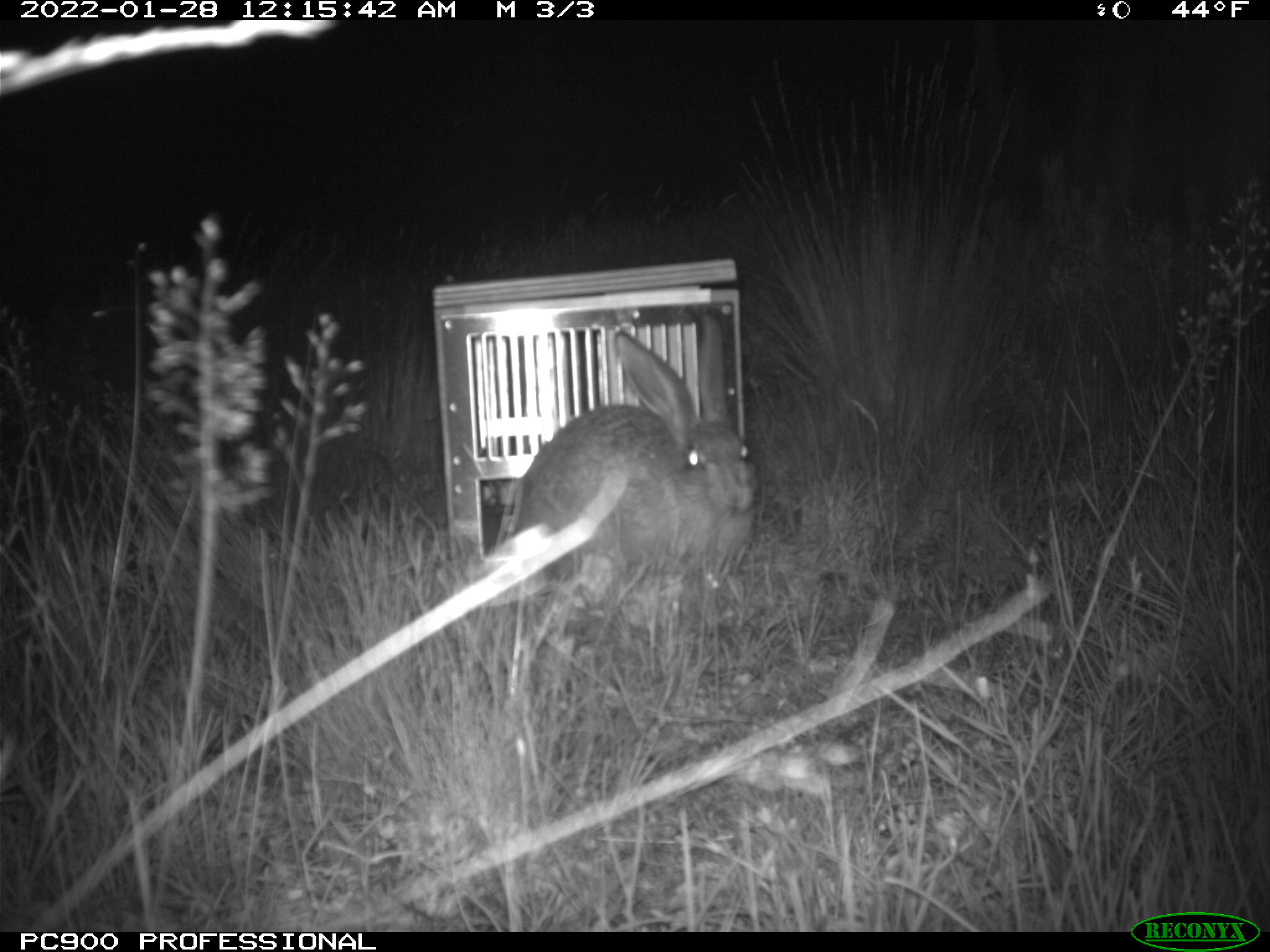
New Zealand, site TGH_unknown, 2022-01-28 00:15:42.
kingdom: Animalia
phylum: Chordata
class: Mammalia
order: Lagomorpha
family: Leporidae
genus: Lepus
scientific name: Lepus europaeus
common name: brown hare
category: hare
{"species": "hare (brown hare) (Lepus europaeus)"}